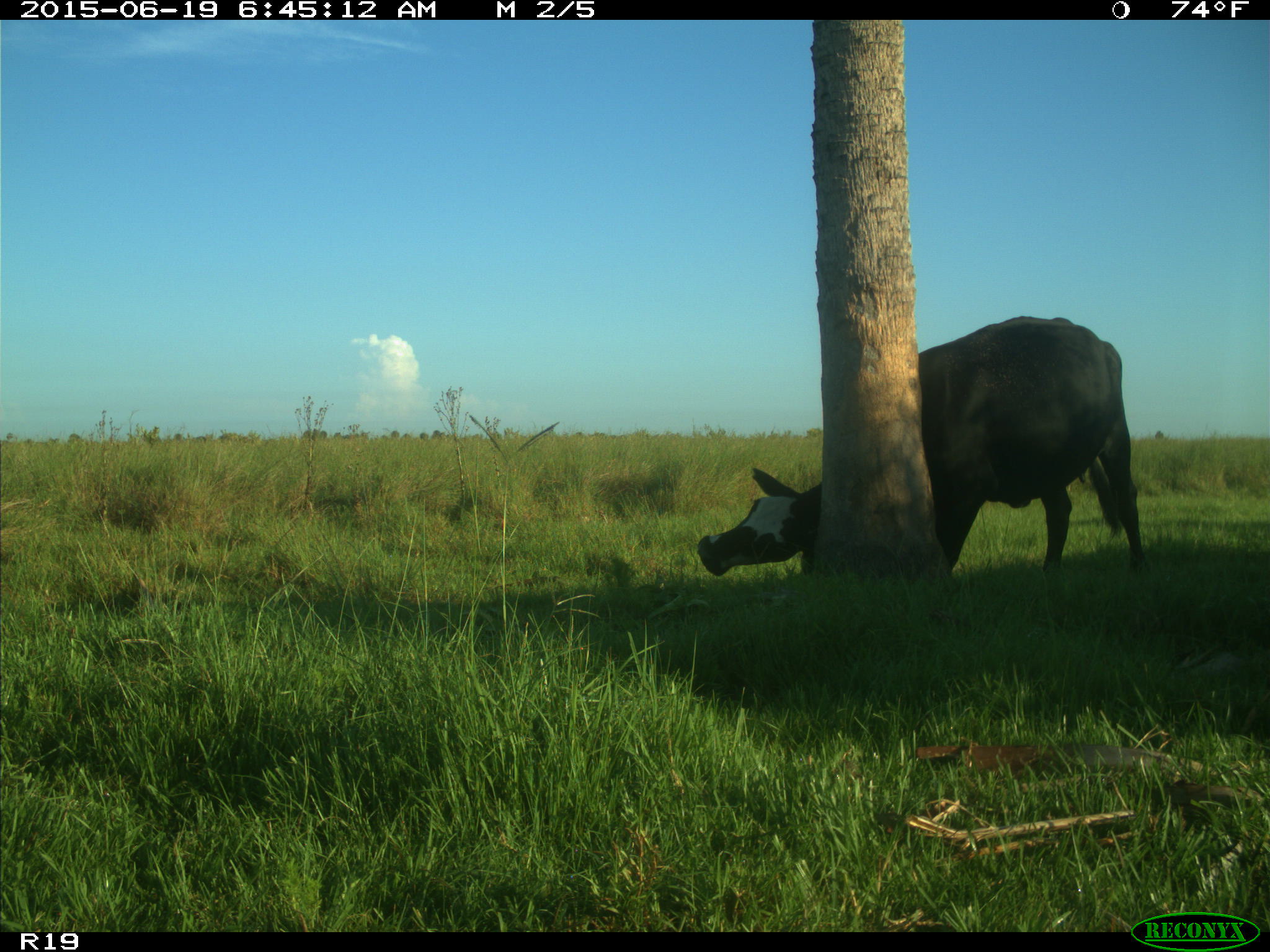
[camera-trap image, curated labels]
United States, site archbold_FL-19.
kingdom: Animalia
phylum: Chordata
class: Mammalia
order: Artiodactyla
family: Bovidae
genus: Bos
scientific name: Bos taurus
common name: domestic cow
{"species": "Bos taurus (domestic cow)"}